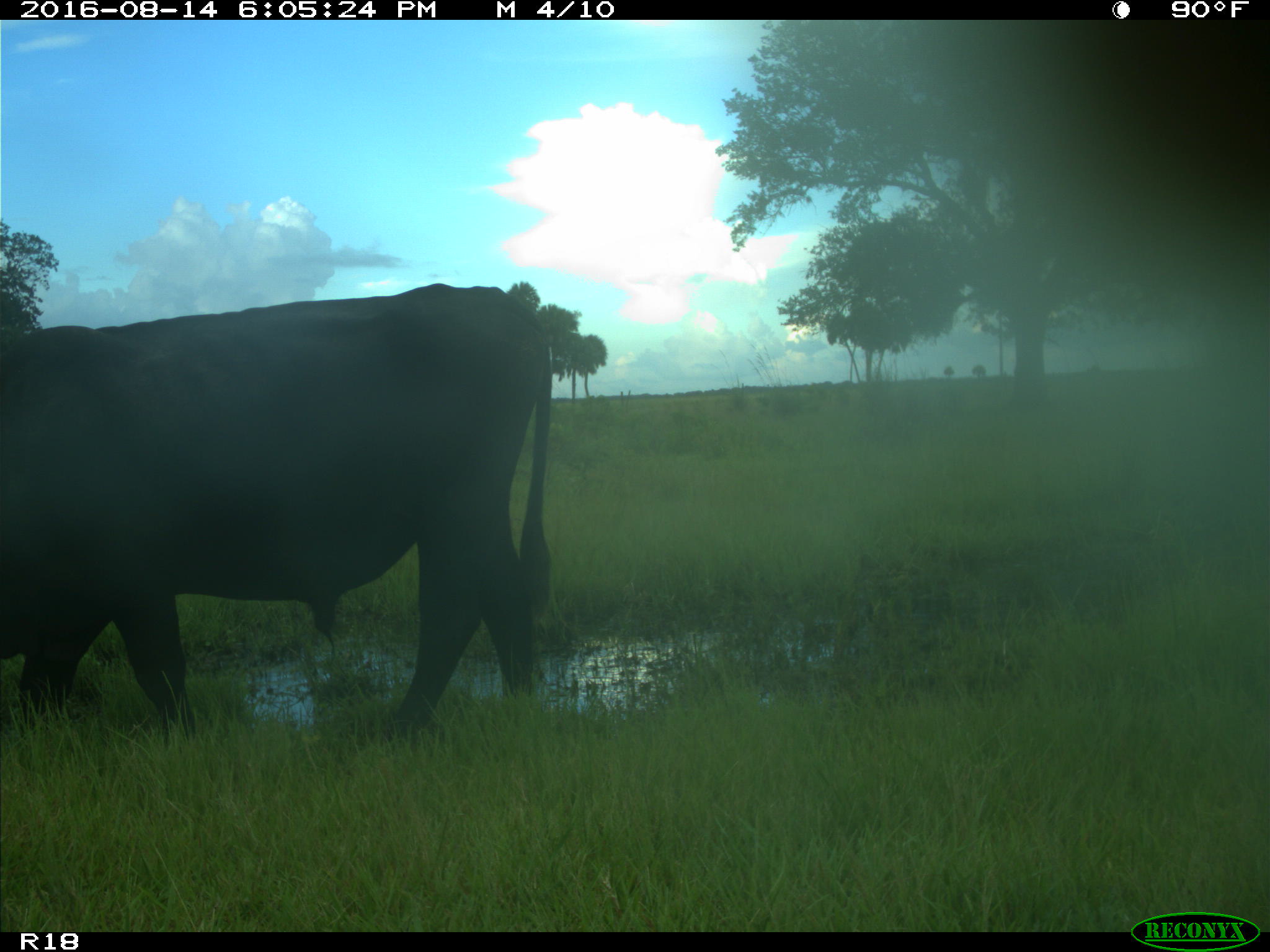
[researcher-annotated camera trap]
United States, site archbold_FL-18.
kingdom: Animalia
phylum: Chordata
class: Mammalia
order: Artiodactyla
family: Bovidae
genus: Bos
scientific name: Bos taurus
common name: domestic cow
Bos taurus (domestic cow).